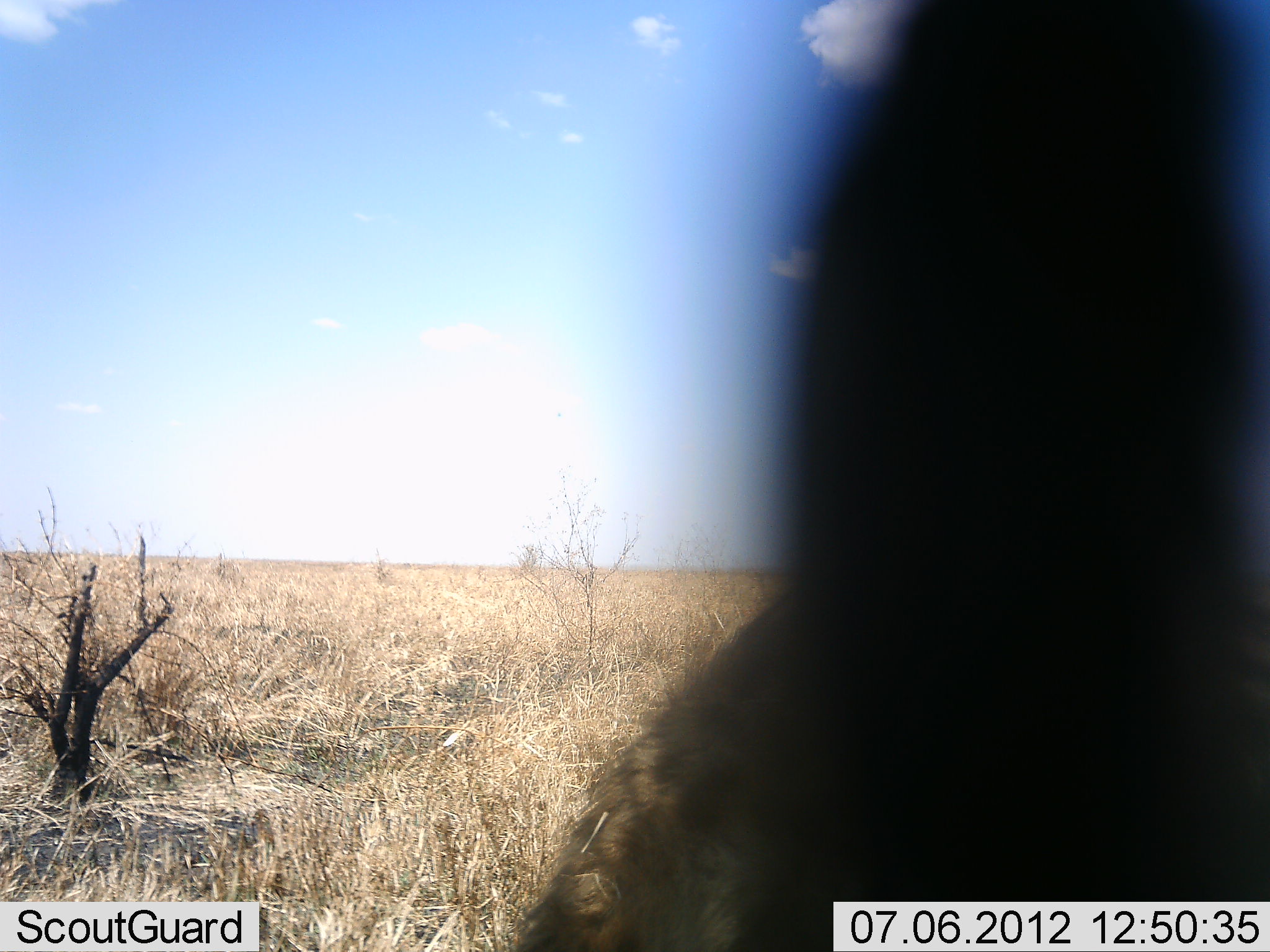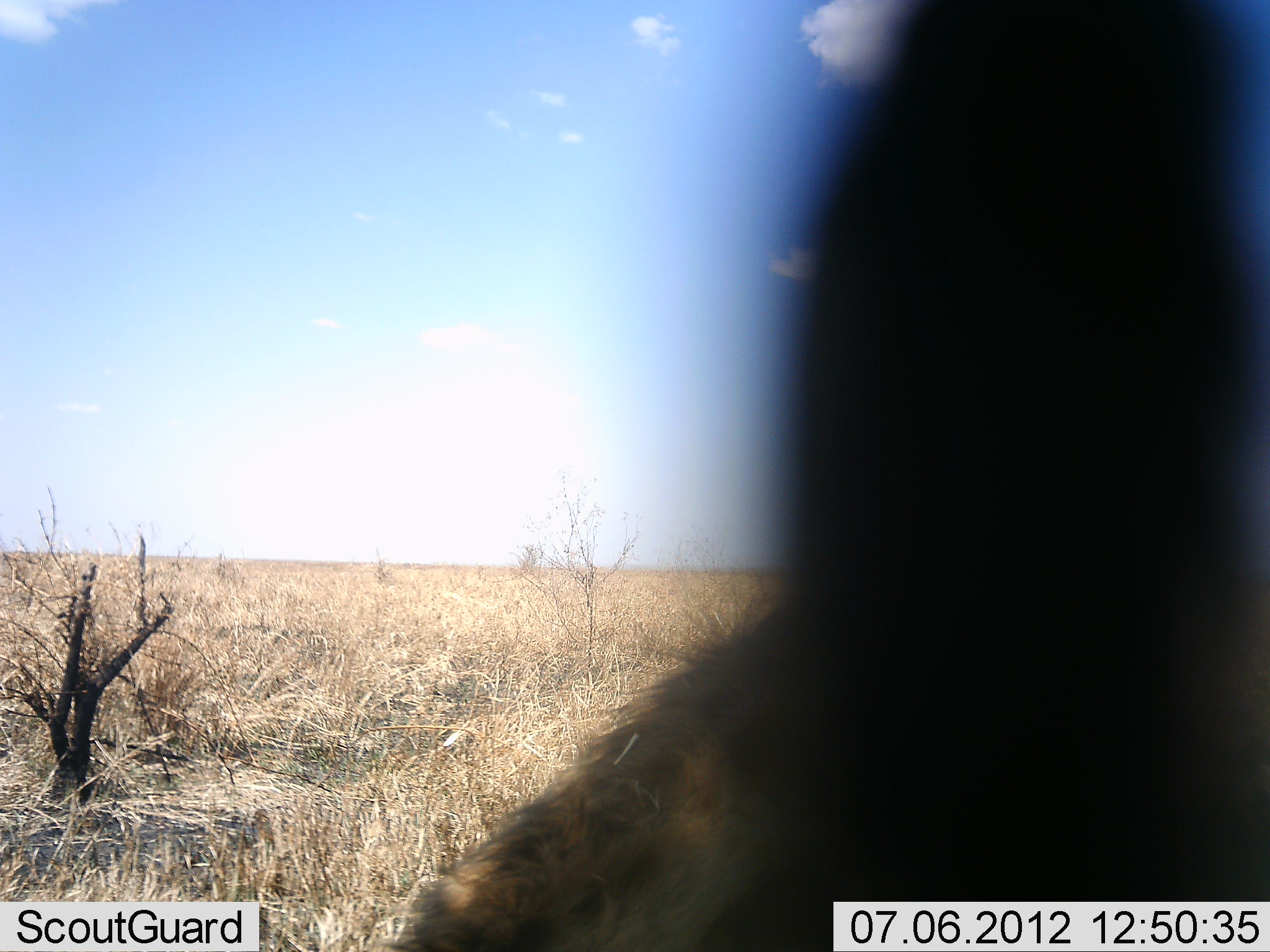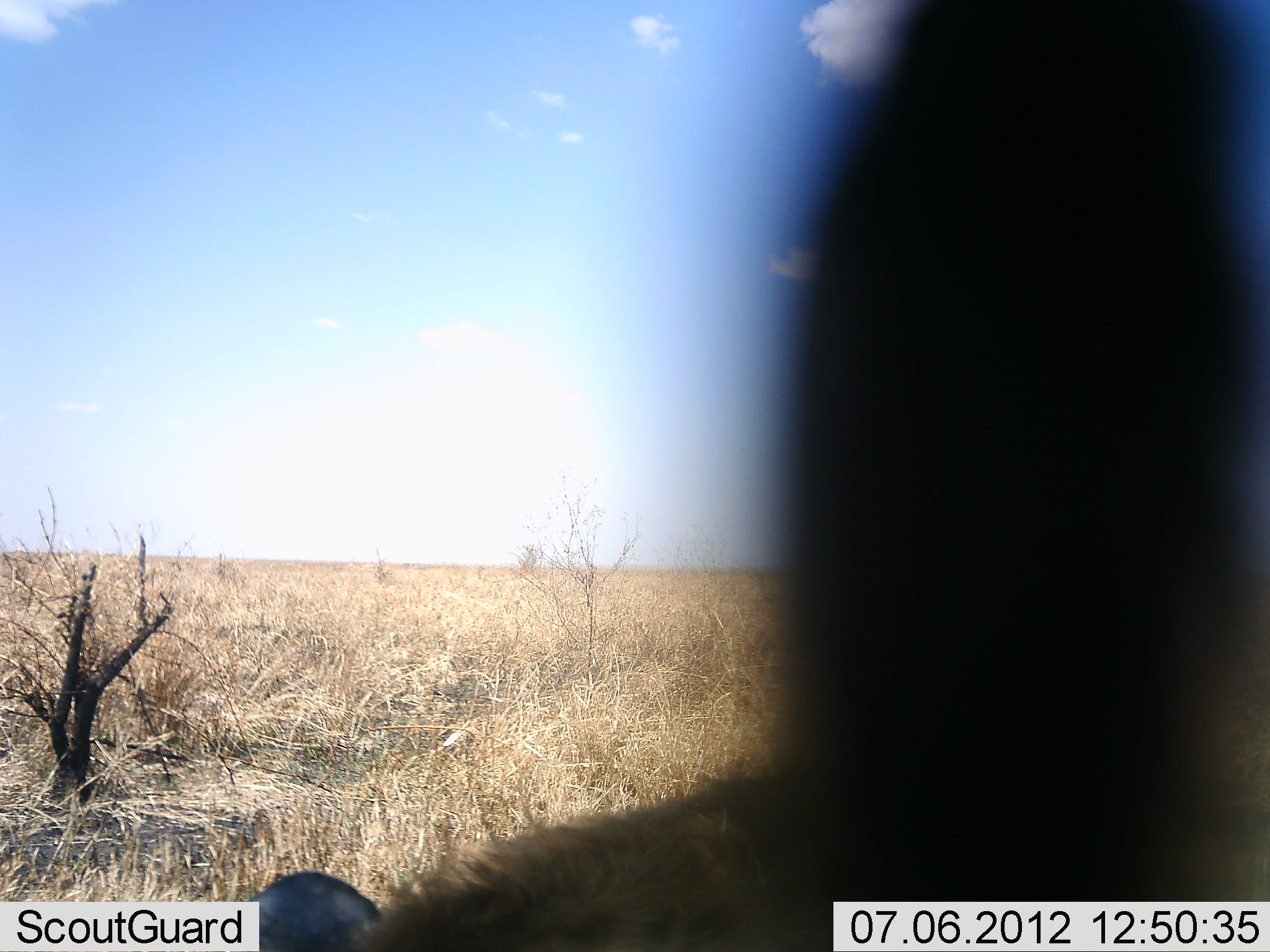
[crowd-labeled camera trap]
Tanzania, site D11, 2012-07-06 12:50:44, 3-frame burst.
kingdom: Animalia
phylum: Chordata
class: Mammalia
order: Carnivora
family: Hyaenidae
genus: Crocuta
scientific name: Crocuta crocuta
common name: spotted hyena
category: hyenaspotted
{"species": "hyenaspotted (spotted hyena) (Crocuta crocuta)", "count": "1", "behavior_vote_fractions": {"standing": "30%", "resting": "0%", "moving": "70%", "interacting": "0%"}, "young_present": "0%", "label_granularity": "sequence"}